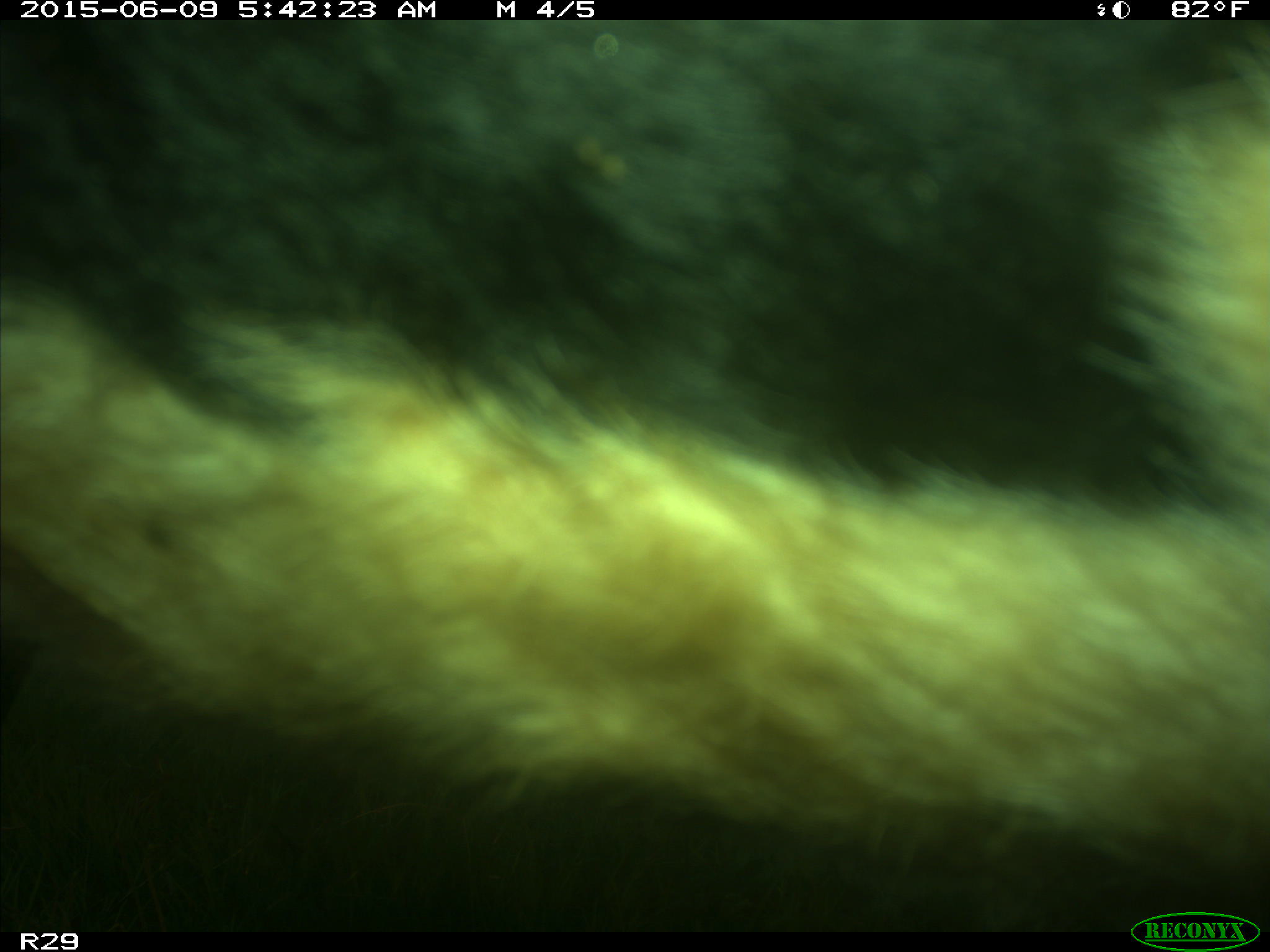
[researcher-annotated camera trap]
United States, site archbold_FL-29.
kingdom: Animalia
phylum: Chordata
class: Mammalia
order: Artiodactyla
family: Bovidae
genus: Bos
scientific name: Bos taurus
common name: domestic cow